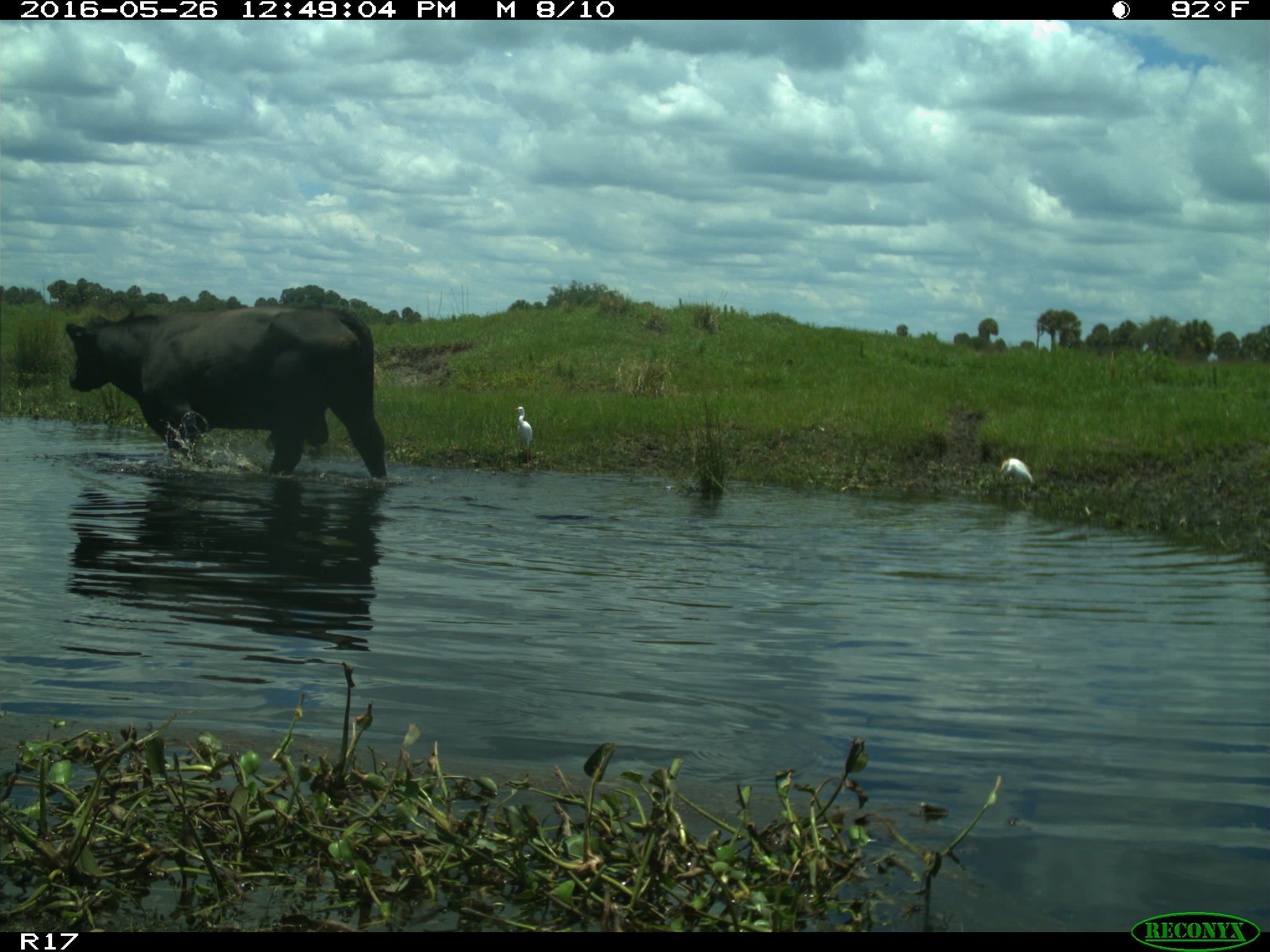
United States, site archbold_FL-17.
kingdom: Animalia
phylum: Chordata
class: Mammalia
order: Artiodactyla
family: Bovidae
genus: Bos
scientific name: Bos taurus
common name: domestic cow